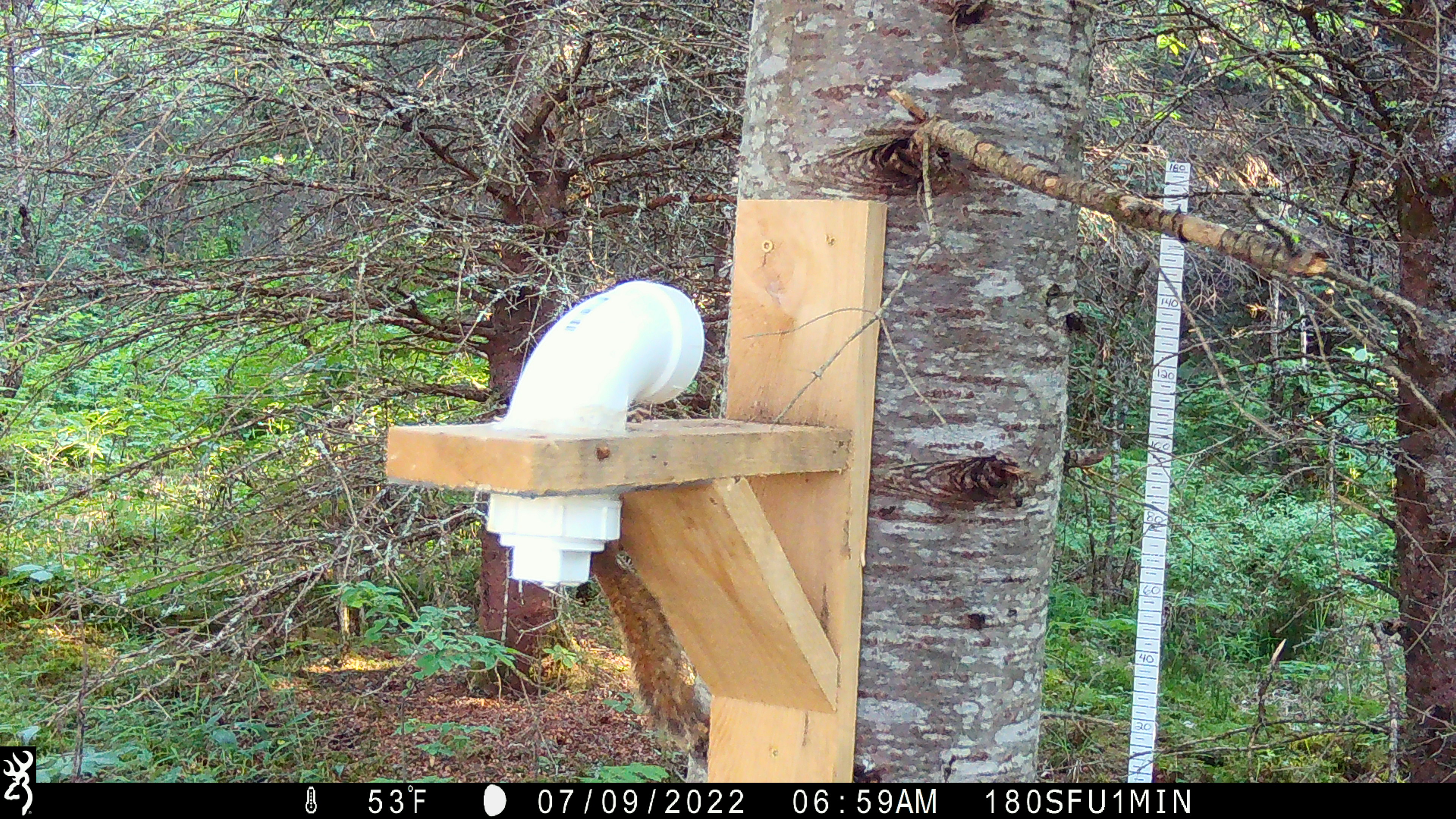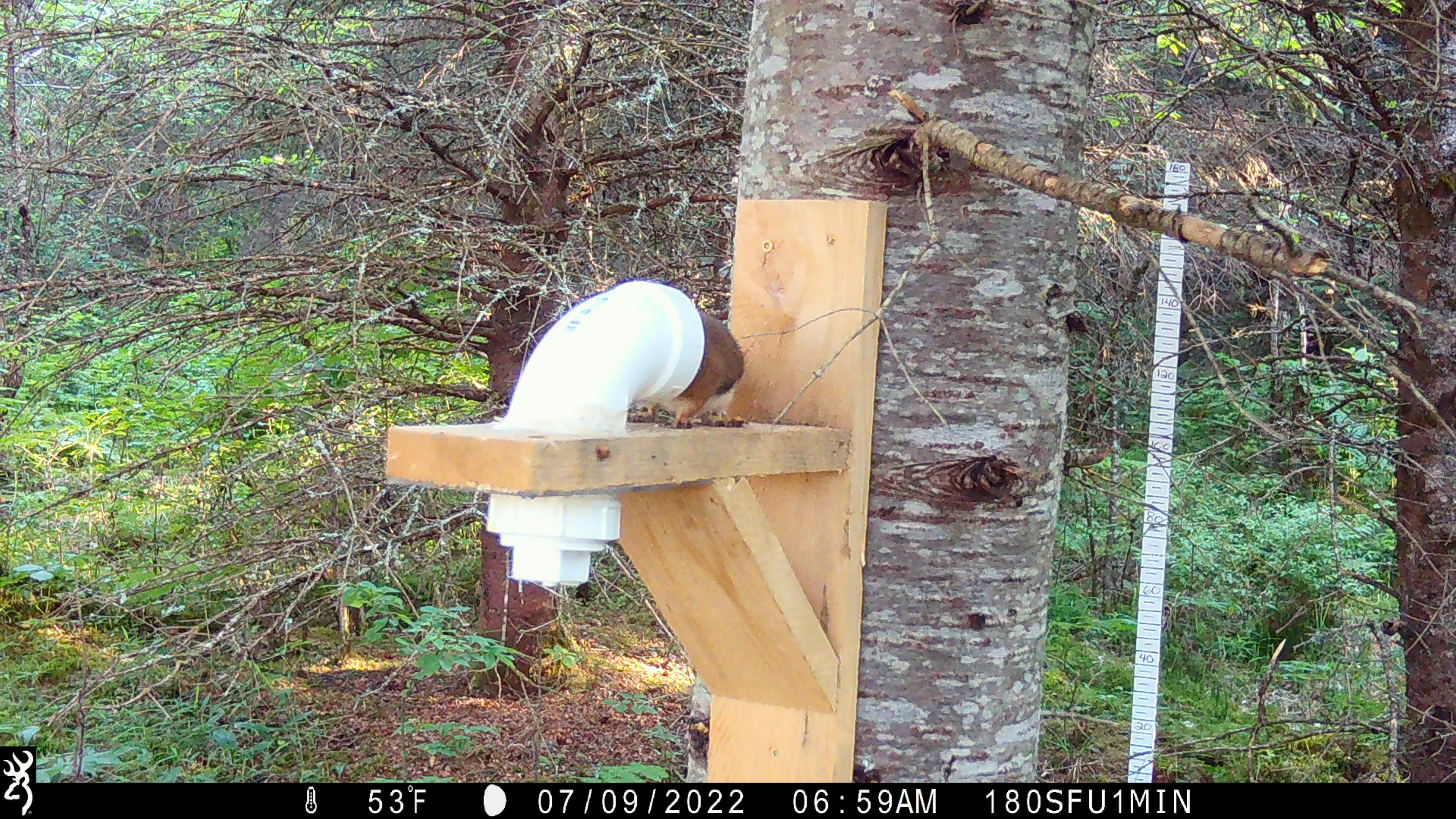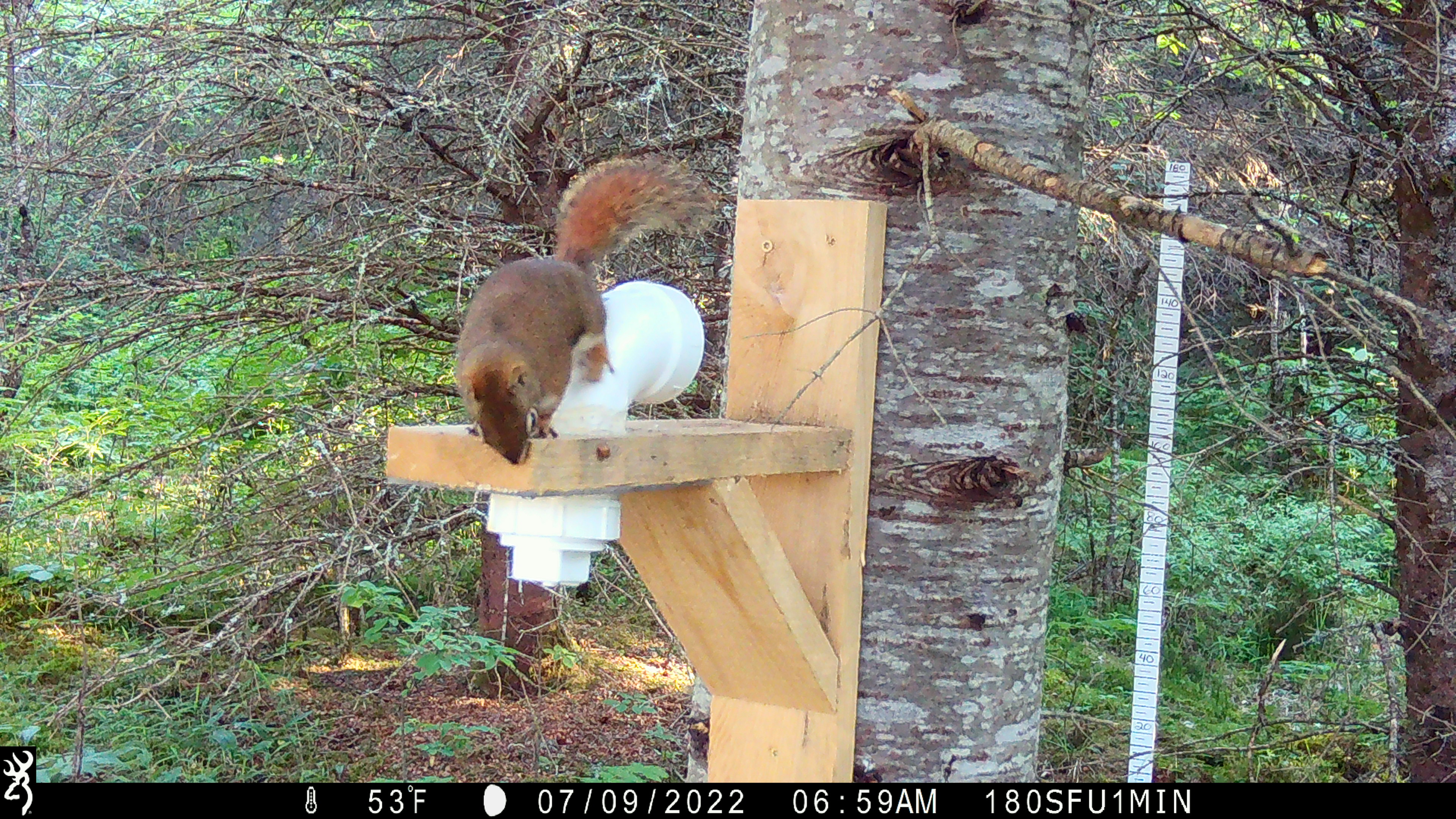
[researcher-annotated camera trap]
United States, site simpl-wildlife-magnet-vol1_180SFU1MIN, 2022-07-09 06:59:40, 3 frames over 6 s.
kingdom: Animalia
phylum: Chordata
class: Mammalia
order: Rodentia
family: Sciuridae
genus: Tamiasciurus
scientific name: Tamiasciurus hudsonicus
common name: red squirrel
Red squirrel (Tamiasciurus hudsonicus).